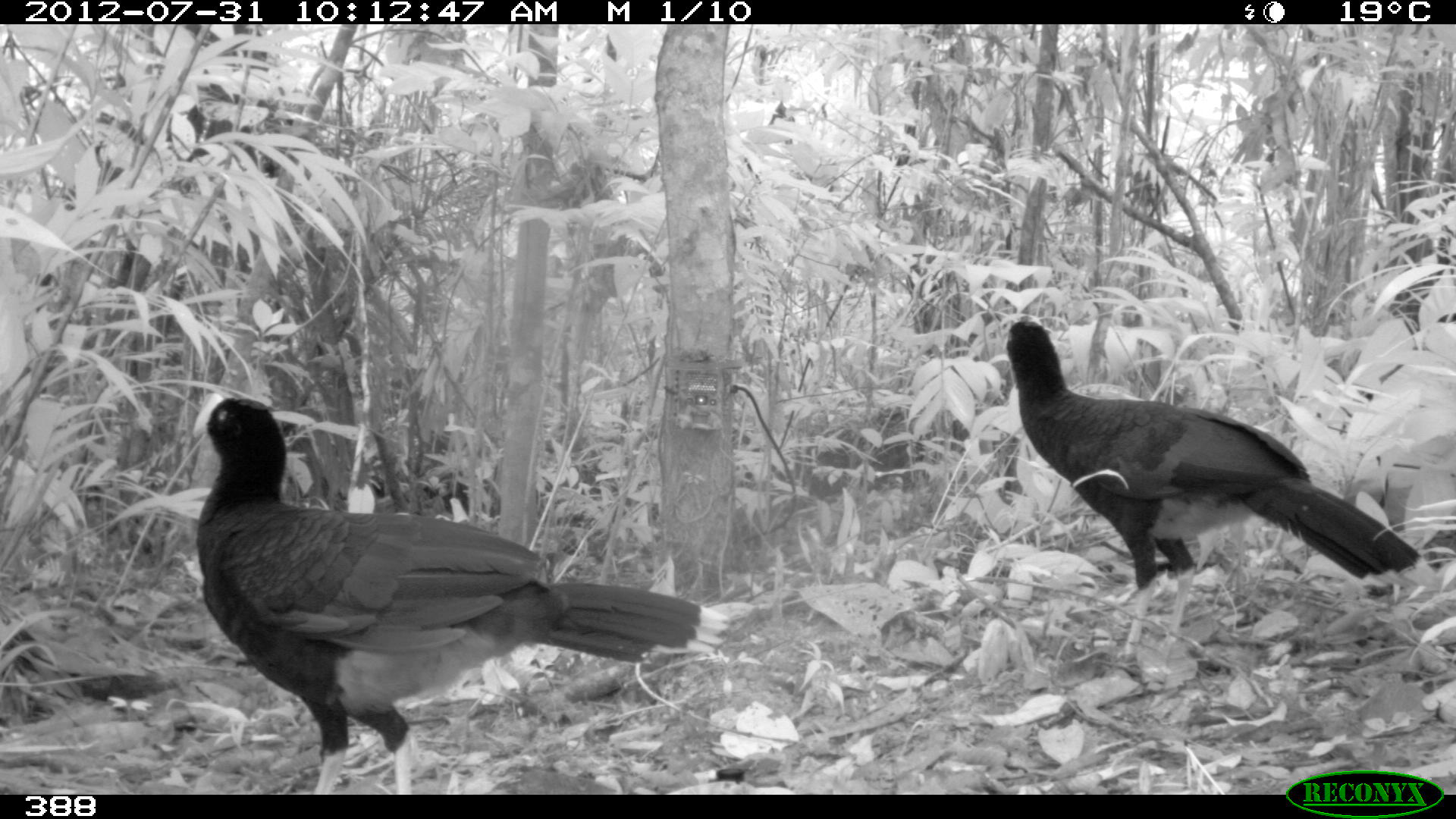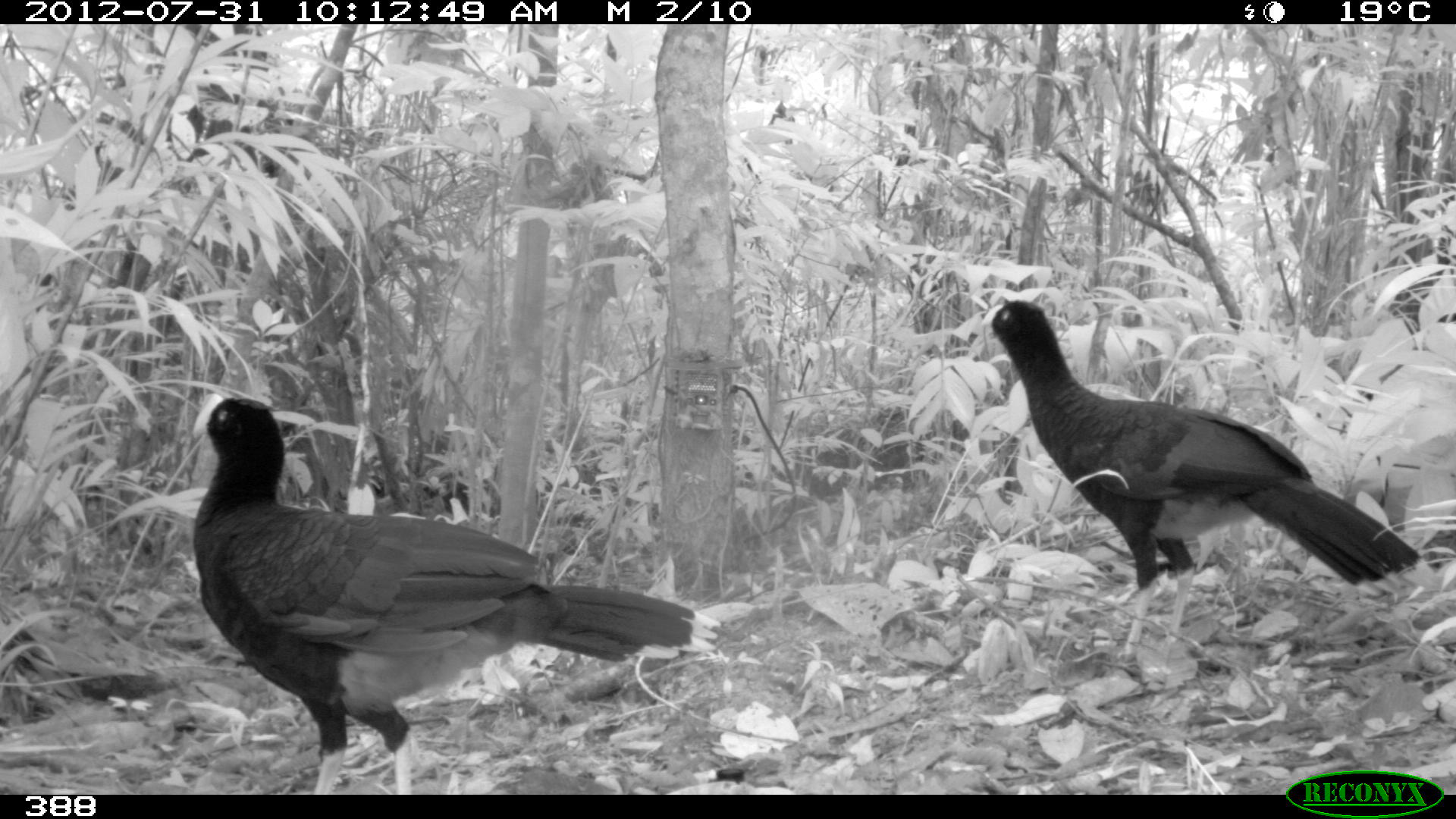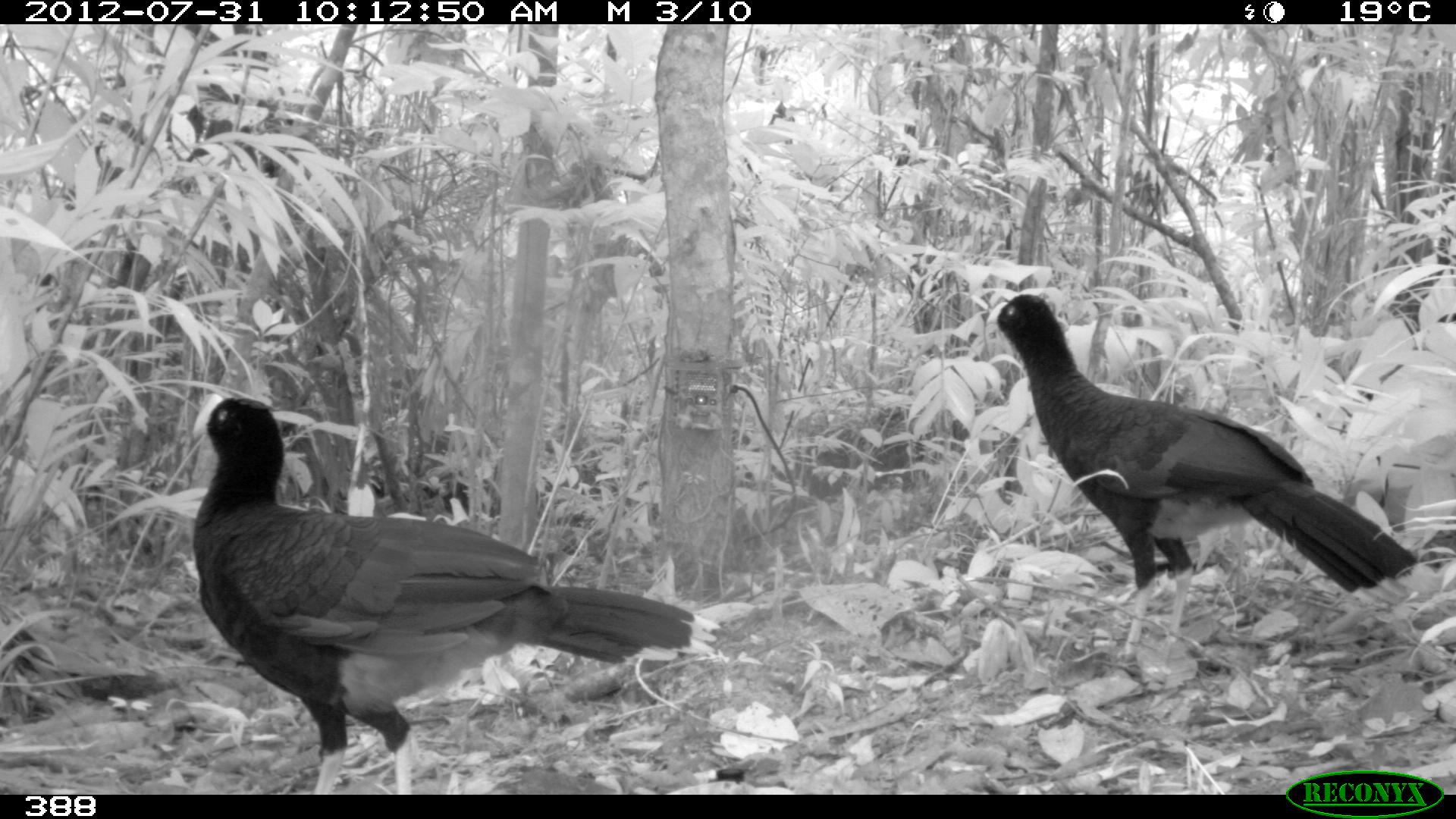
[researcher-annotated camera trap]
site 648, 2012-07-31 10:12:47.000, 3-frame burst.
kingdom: Animalia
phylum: Chordata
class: Aves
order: Galliformes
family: Cracidae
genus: Mitu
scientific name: Mitu tuberosum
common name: razor-billed curassow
Mitu tuberosum (razor-billed curassow).